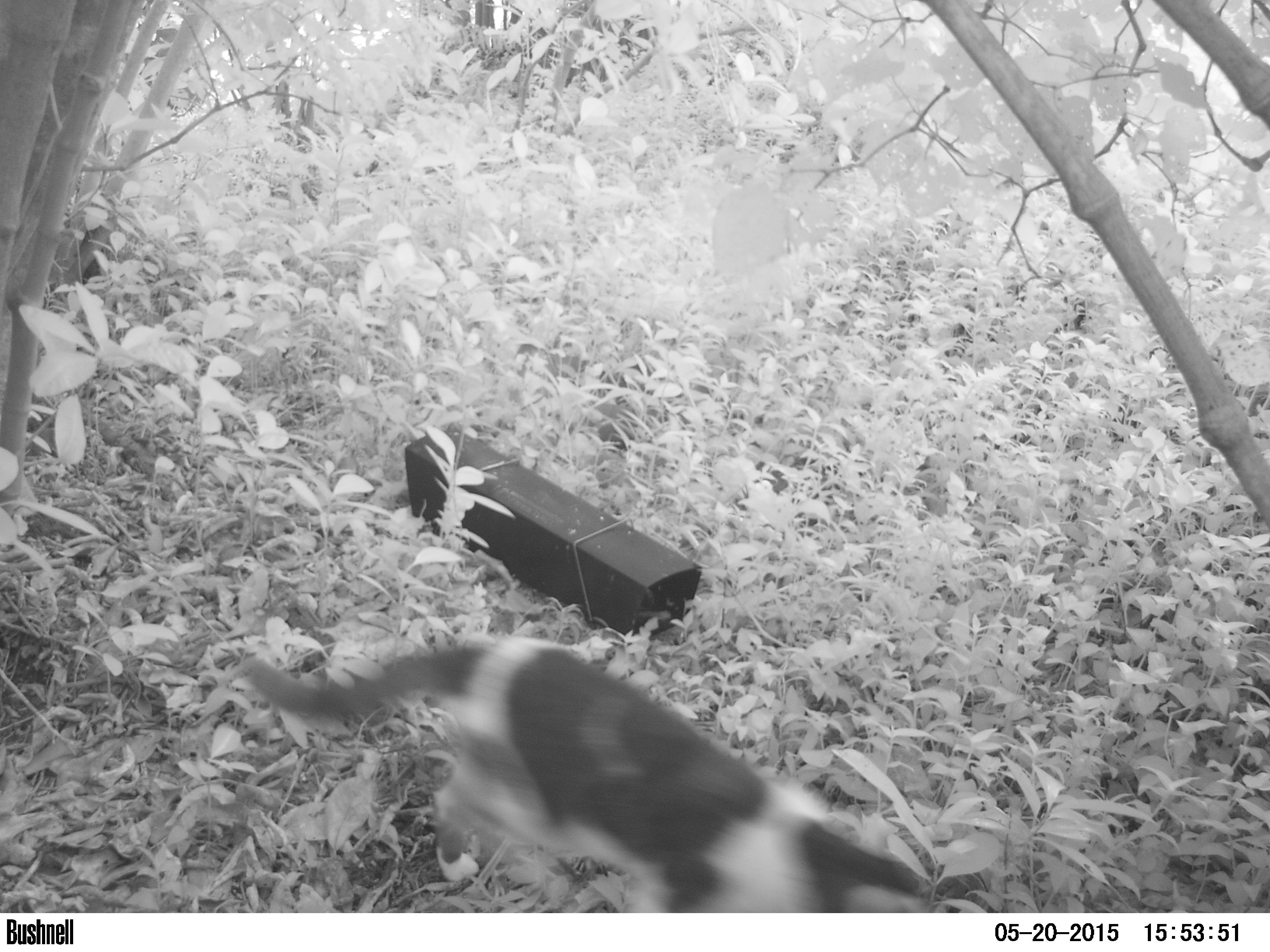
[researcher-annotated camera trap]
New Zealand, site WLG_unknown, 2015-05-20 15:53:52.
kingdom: Animalia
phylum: Chordata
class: Mammalia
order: Carnivora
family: Felidae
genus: Felis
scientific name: Felis catus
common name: domestic cat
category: cat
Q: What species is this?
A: Cat (domestic cat) (Felis catus).